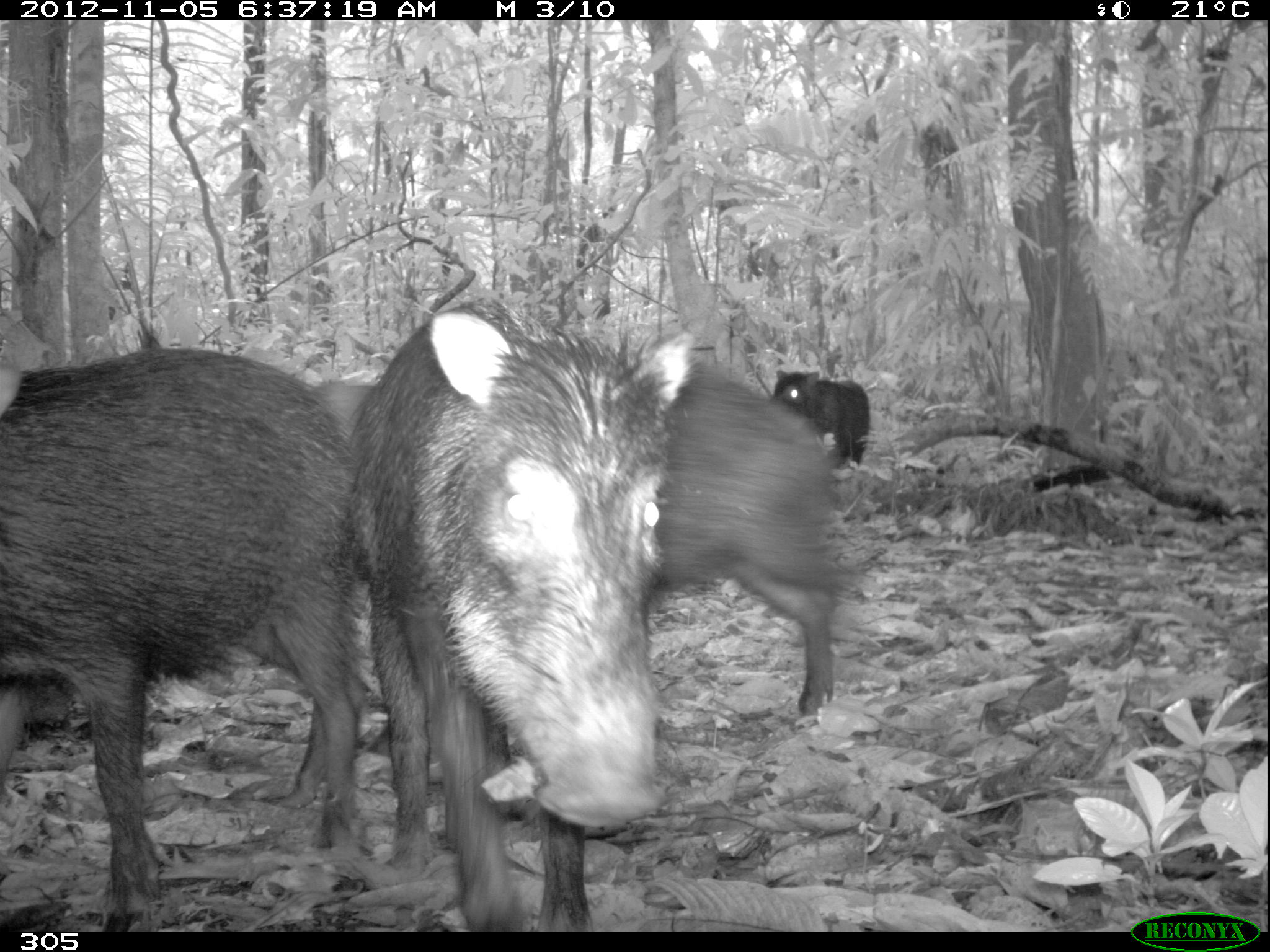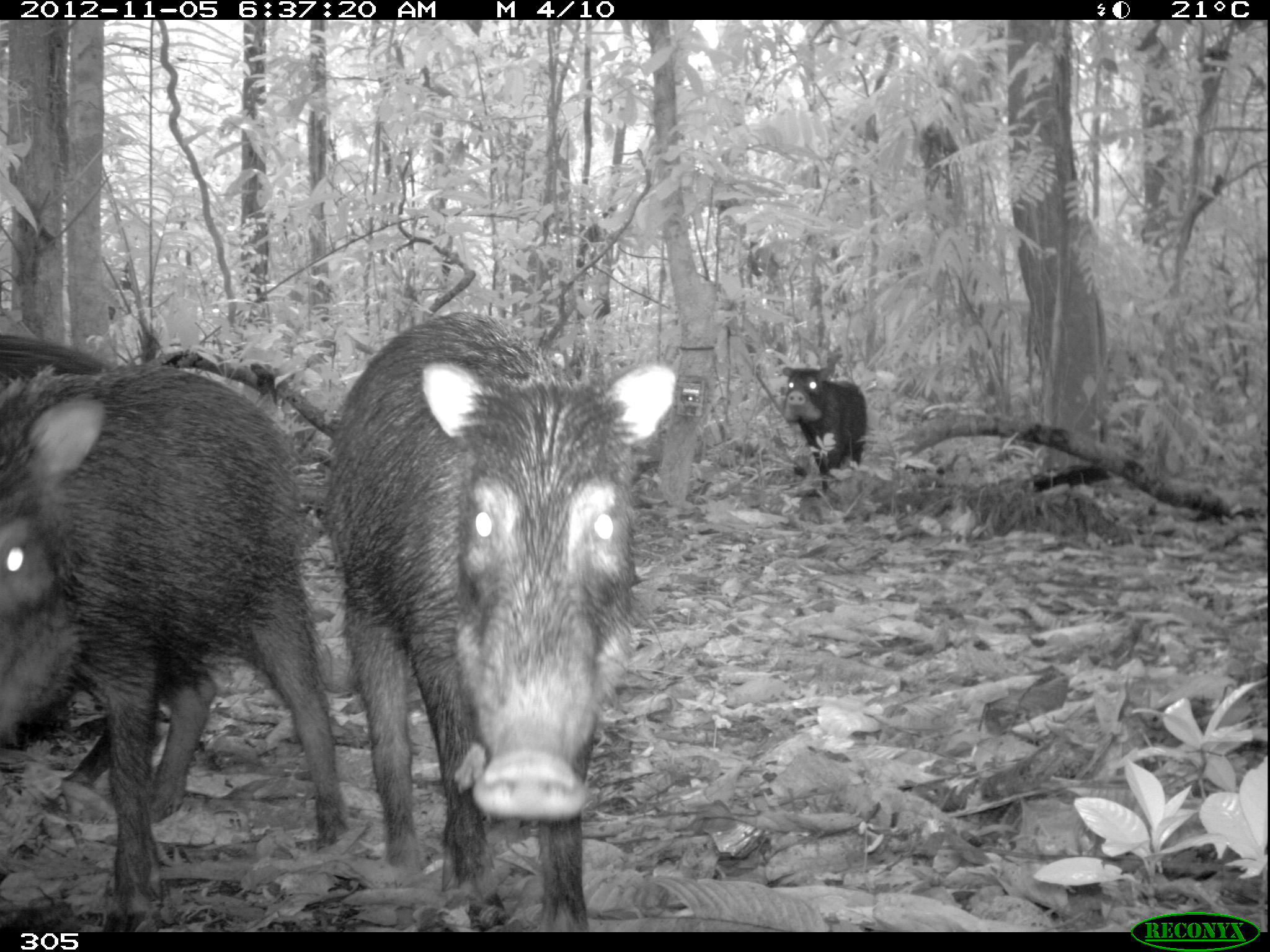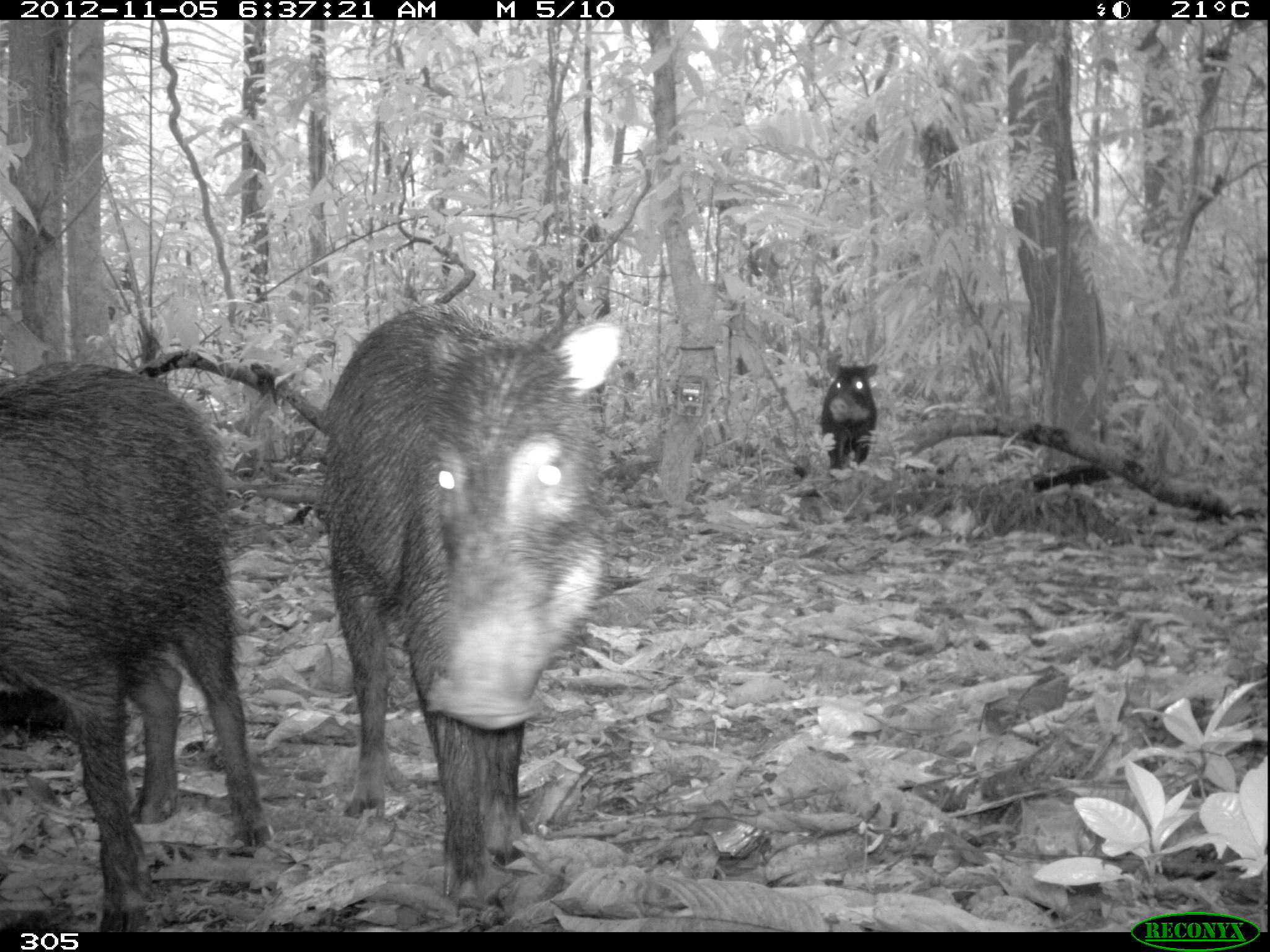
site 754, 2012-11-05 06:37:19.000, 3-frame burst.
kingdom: Animalia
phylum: Chordata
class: Mammalia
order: Artiodactyla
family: Tayassuidae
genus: Tayassu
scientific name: Tayassu pecari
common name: white-lipped peccary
Tayassu pecari (white-lipped peccary).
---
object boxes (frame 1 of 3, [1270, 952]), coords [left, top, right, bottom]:
tayassu pecari: [342, 291, 697, 930]; [307, 368, 843, 772]; [0, 347, 364, 916]; [770, 367, 870, 464]